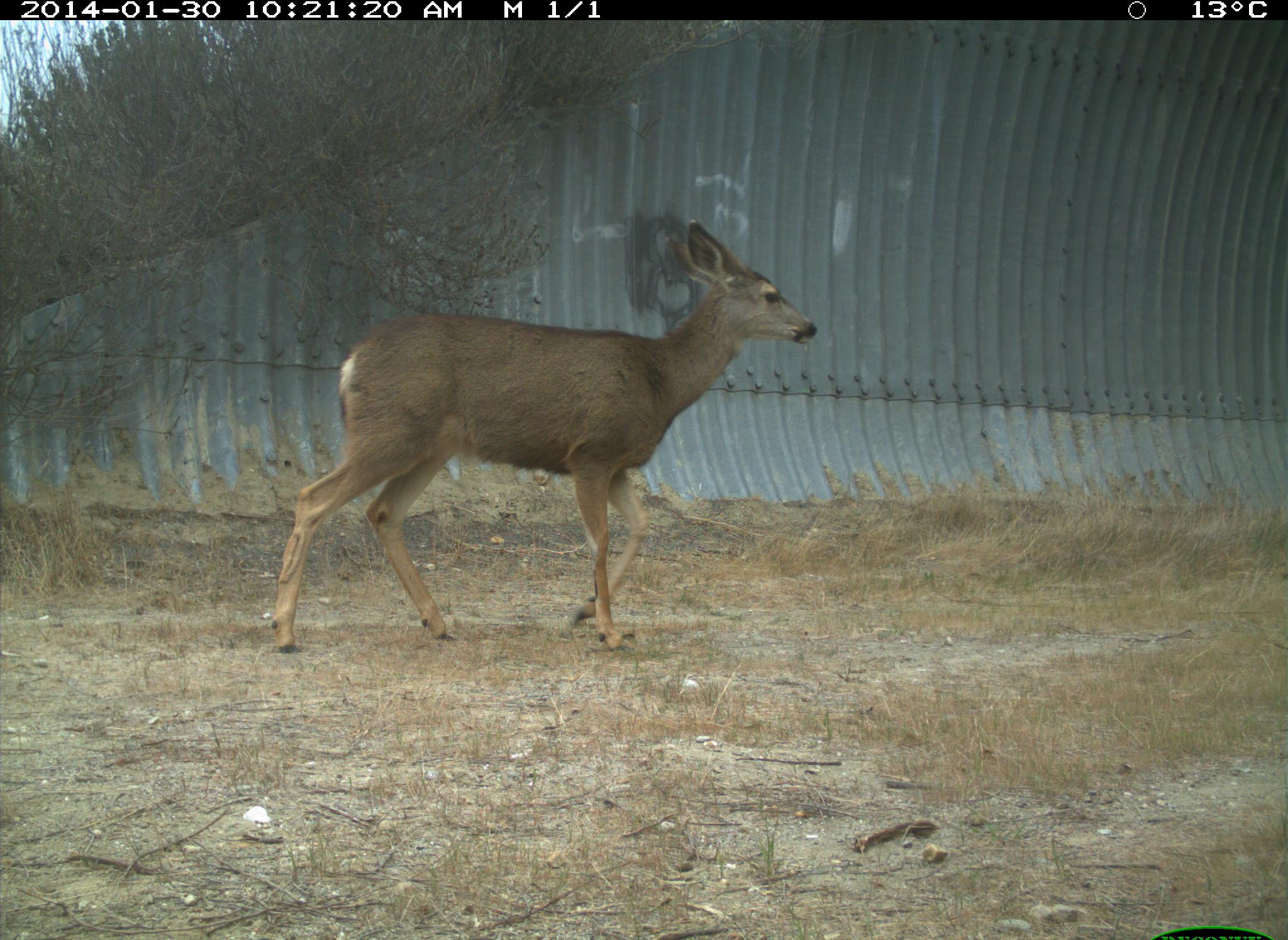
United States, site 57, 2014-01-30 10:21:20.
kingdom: Animalia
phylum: Chordata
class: Mammalia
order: Artiodactyla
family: Cervidae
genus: Odocoileus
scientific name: Odocoileus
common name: deer